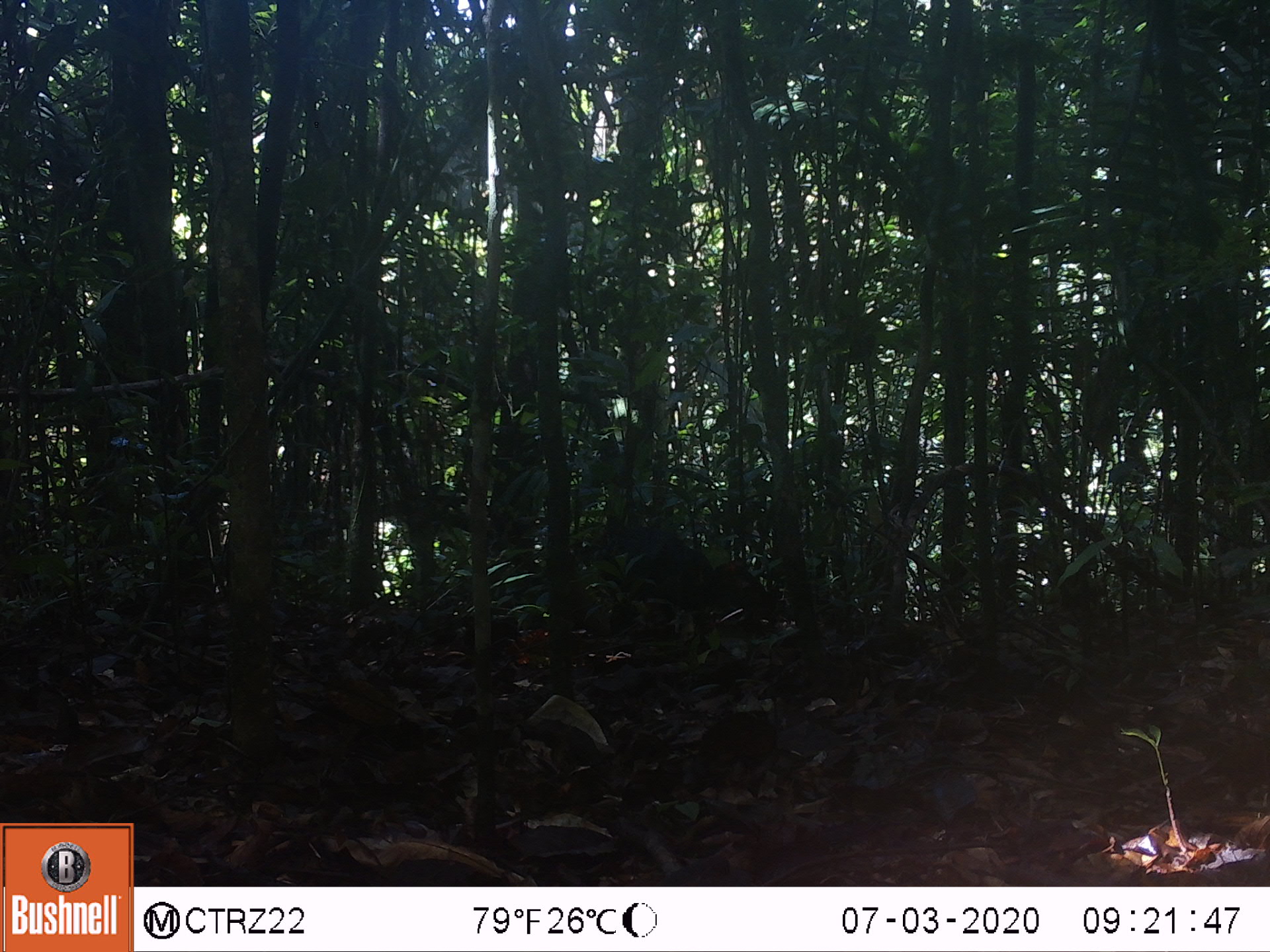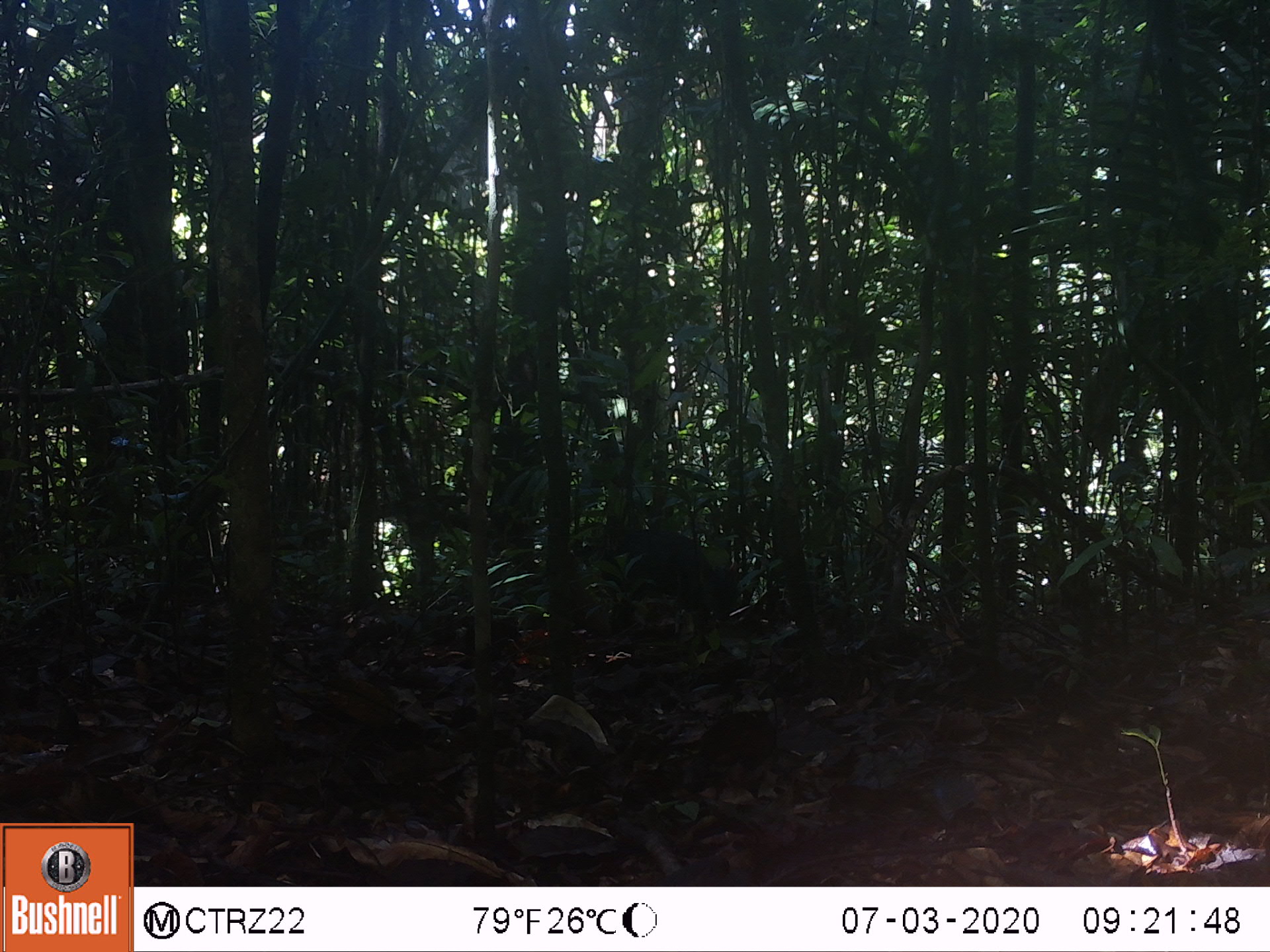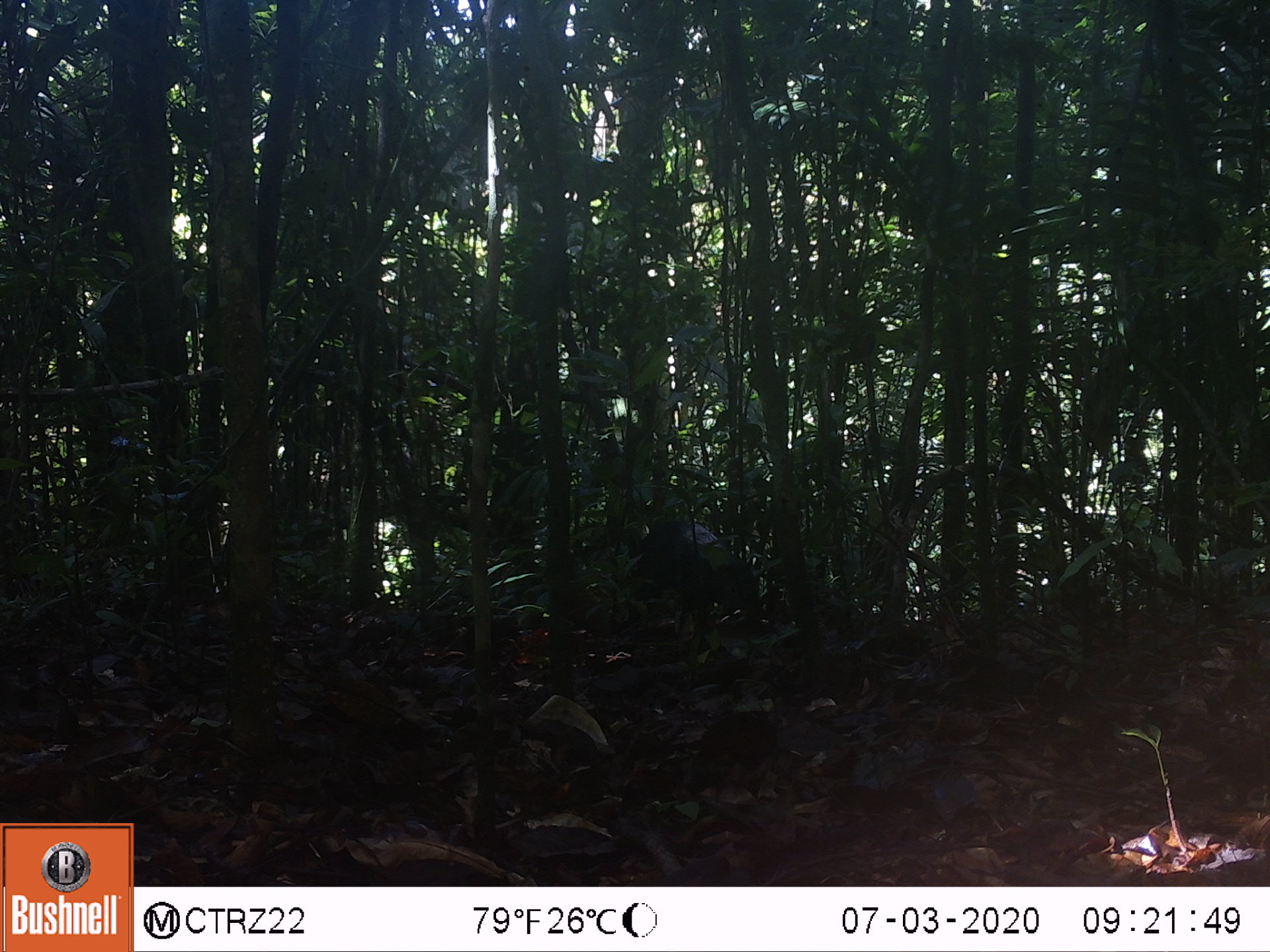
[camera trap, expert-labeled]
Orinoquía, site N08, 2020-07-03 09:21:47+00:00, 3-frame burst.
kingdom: Animalia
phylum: Chordata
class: Mammalia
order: Rodentia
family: Dasyproctidae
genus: Dasyprocta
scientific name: Dasyprocta fuliginosa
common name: black agouti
Black agouti (Dasyprocta fuliginosa).